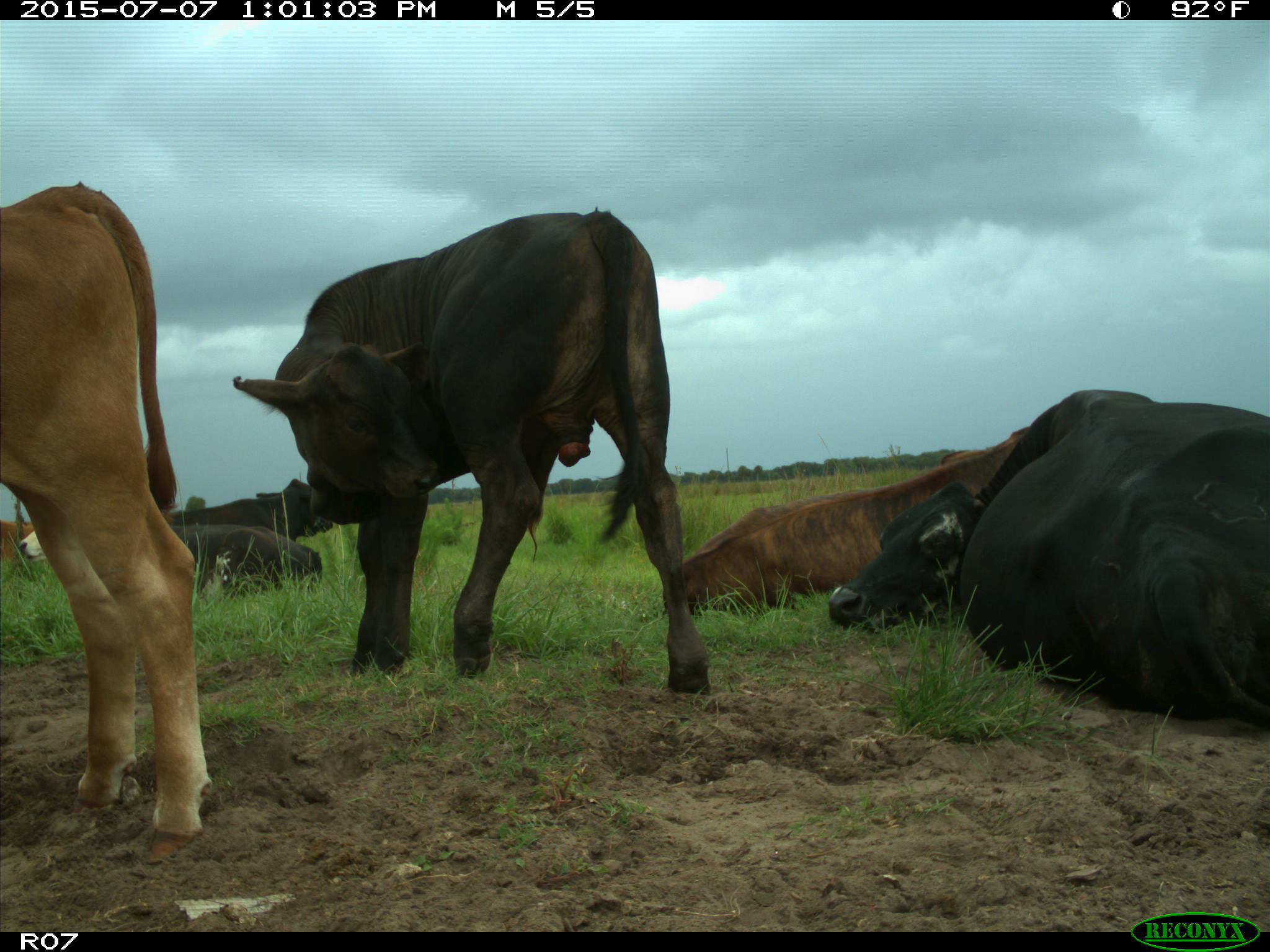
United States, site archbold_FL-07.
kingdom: Animalia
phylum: Chordata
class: Mammalia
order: Artiodactyla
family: Bovidae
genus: Bos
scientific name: Bos taurus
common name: domestic cow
Bos taurus (domestic cow).